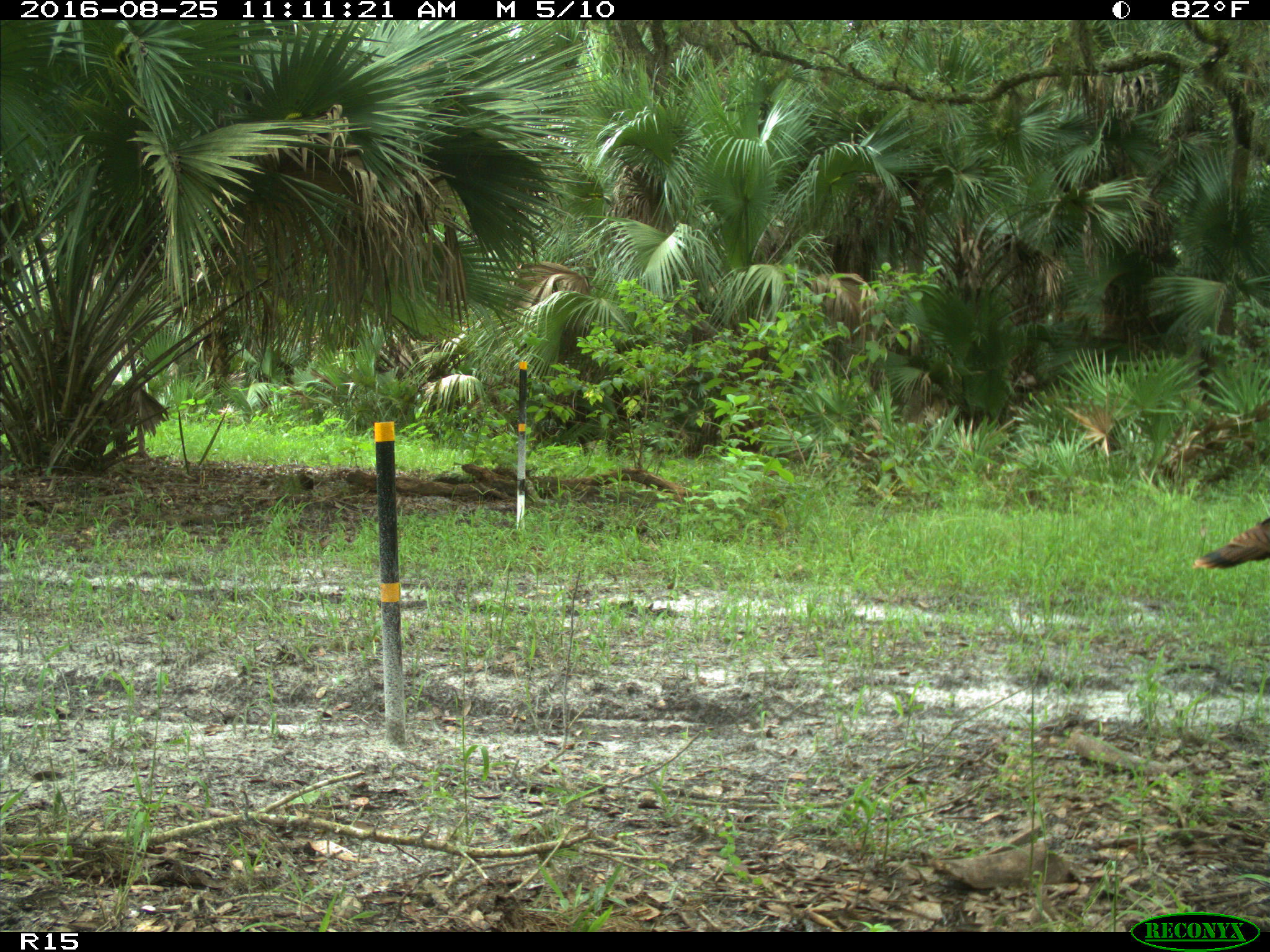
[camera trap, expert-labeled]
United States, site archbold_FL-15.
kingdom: Animalia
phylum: Chordata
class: Aves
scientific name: Aves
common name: birds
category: unidentified bird